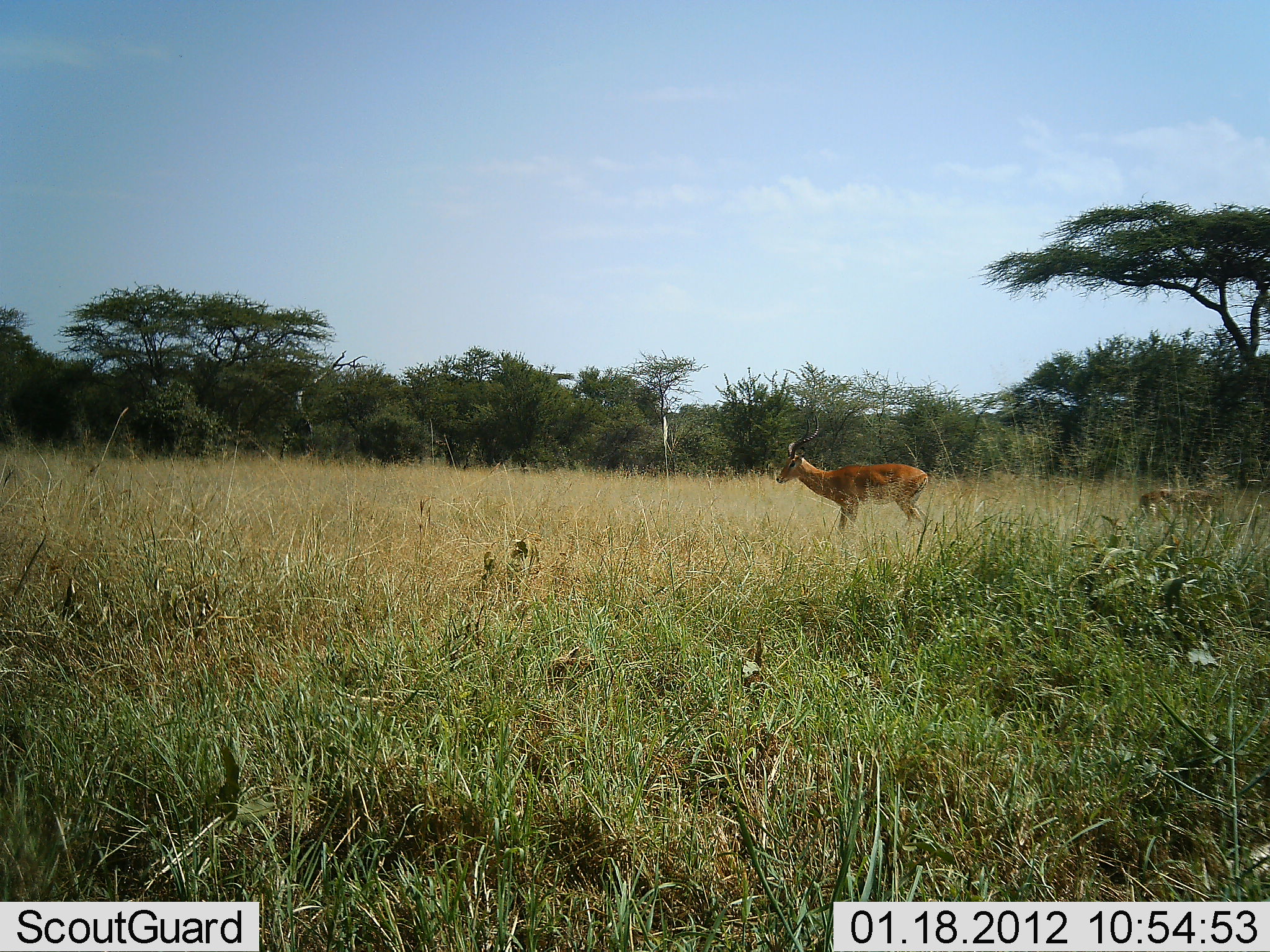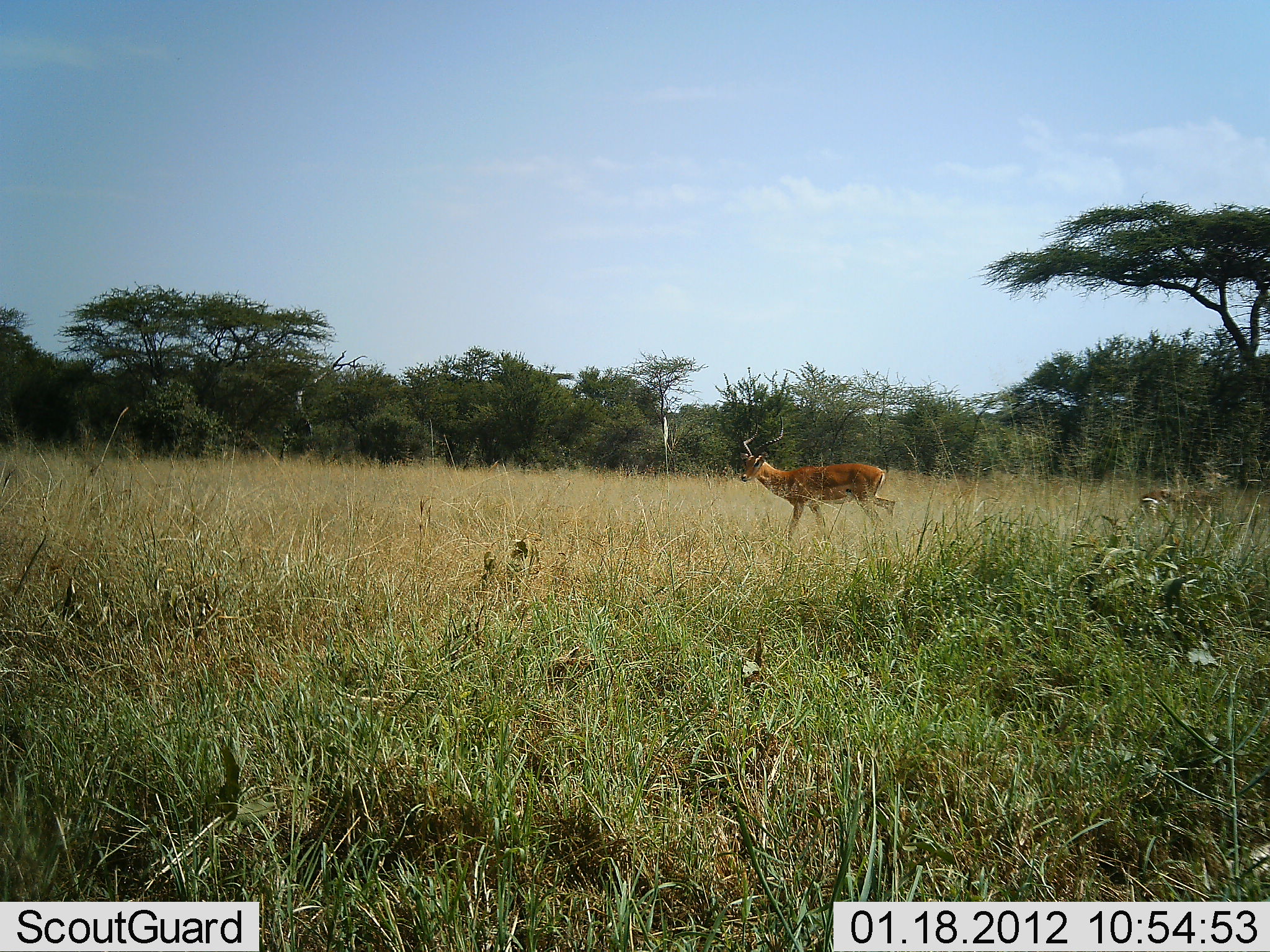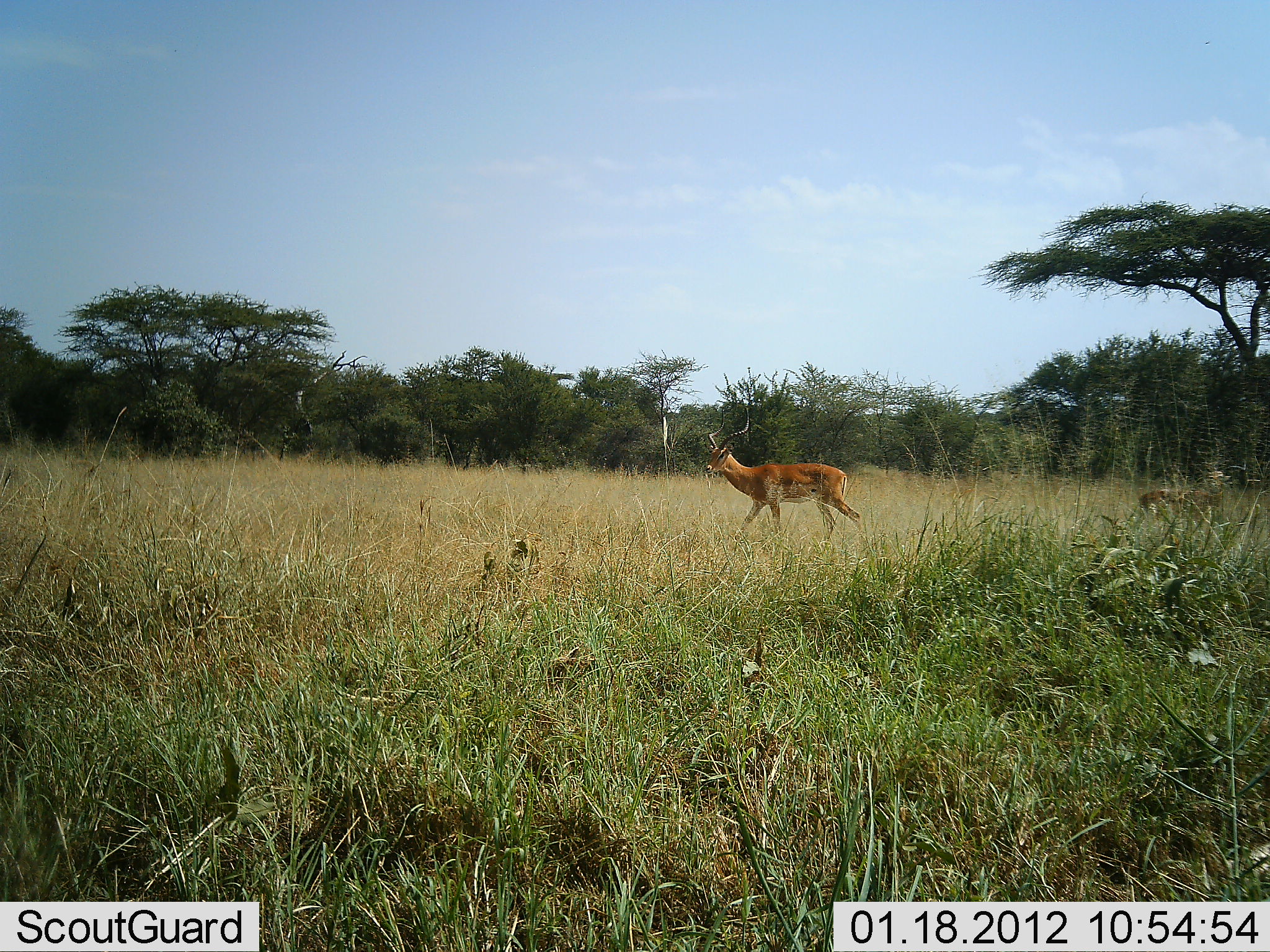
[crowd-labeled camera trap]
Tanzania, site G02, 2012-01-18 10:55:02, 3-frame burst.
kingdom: Animalia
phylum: Chordata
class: Mammalia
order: Artiodactyla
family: Bovidae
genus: Aepyceros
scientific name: Aepyceros melampus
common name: impala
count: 2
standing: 35%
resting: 13%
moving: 100%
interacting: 0%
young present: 0%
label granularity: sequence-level